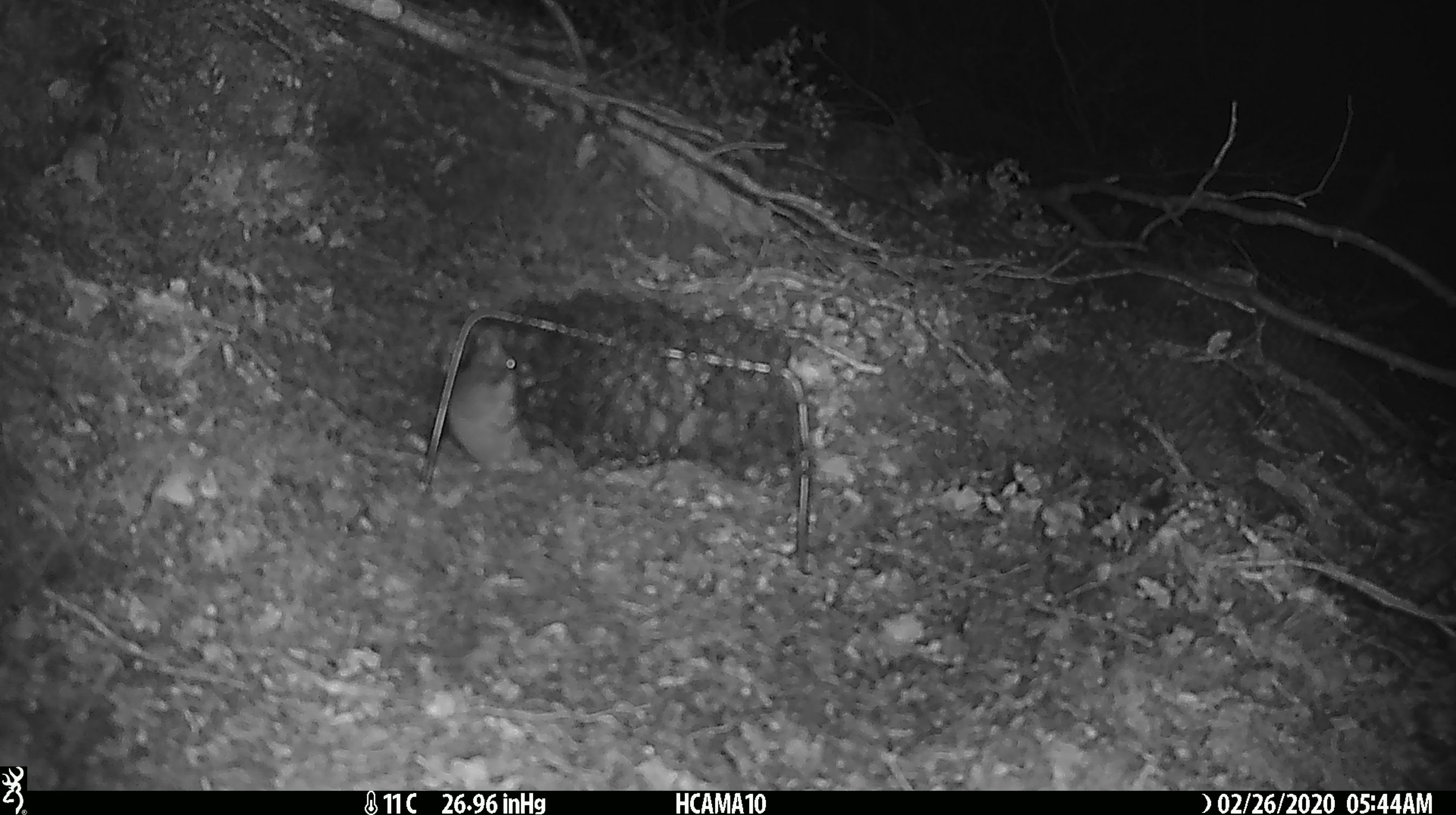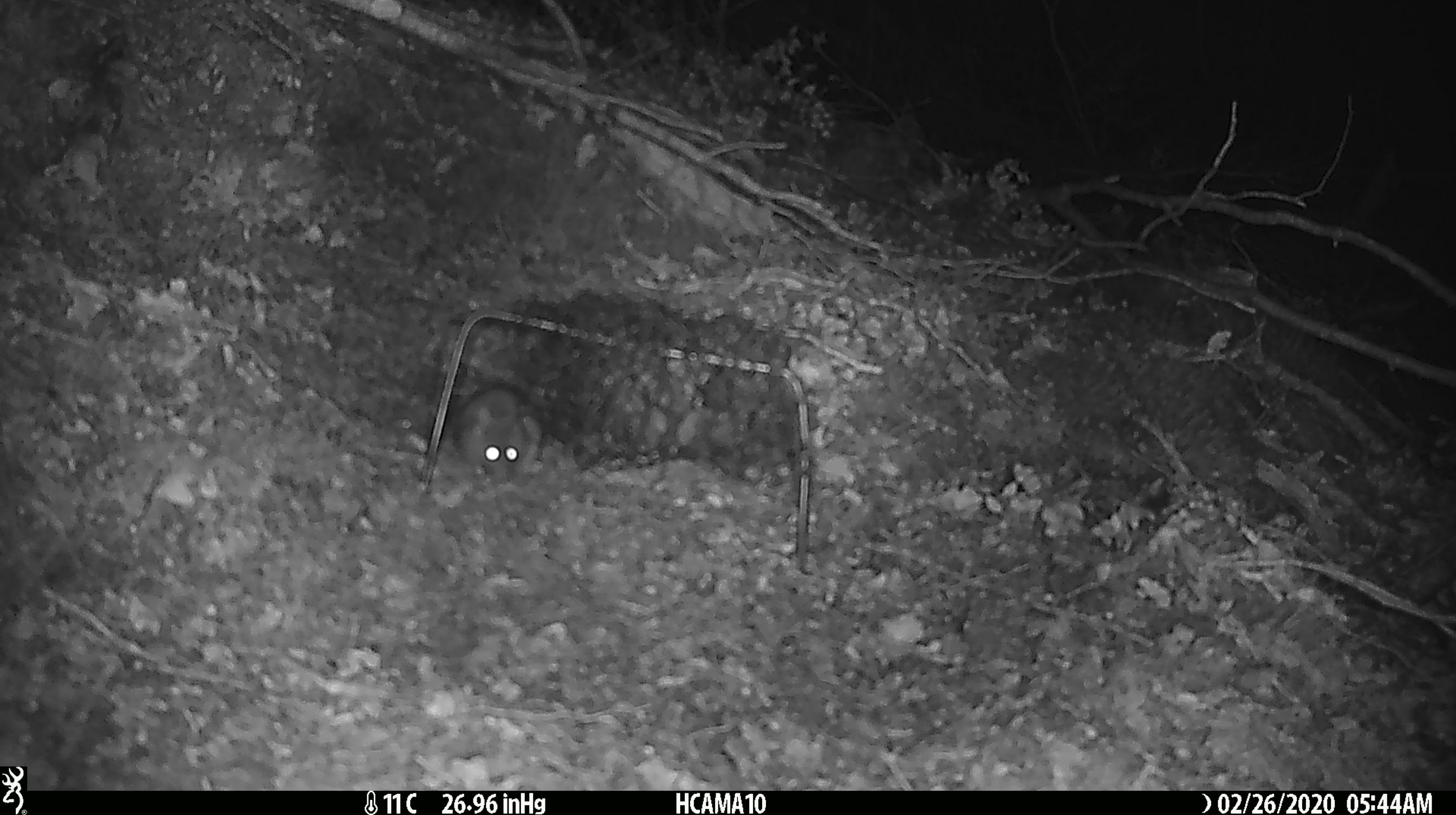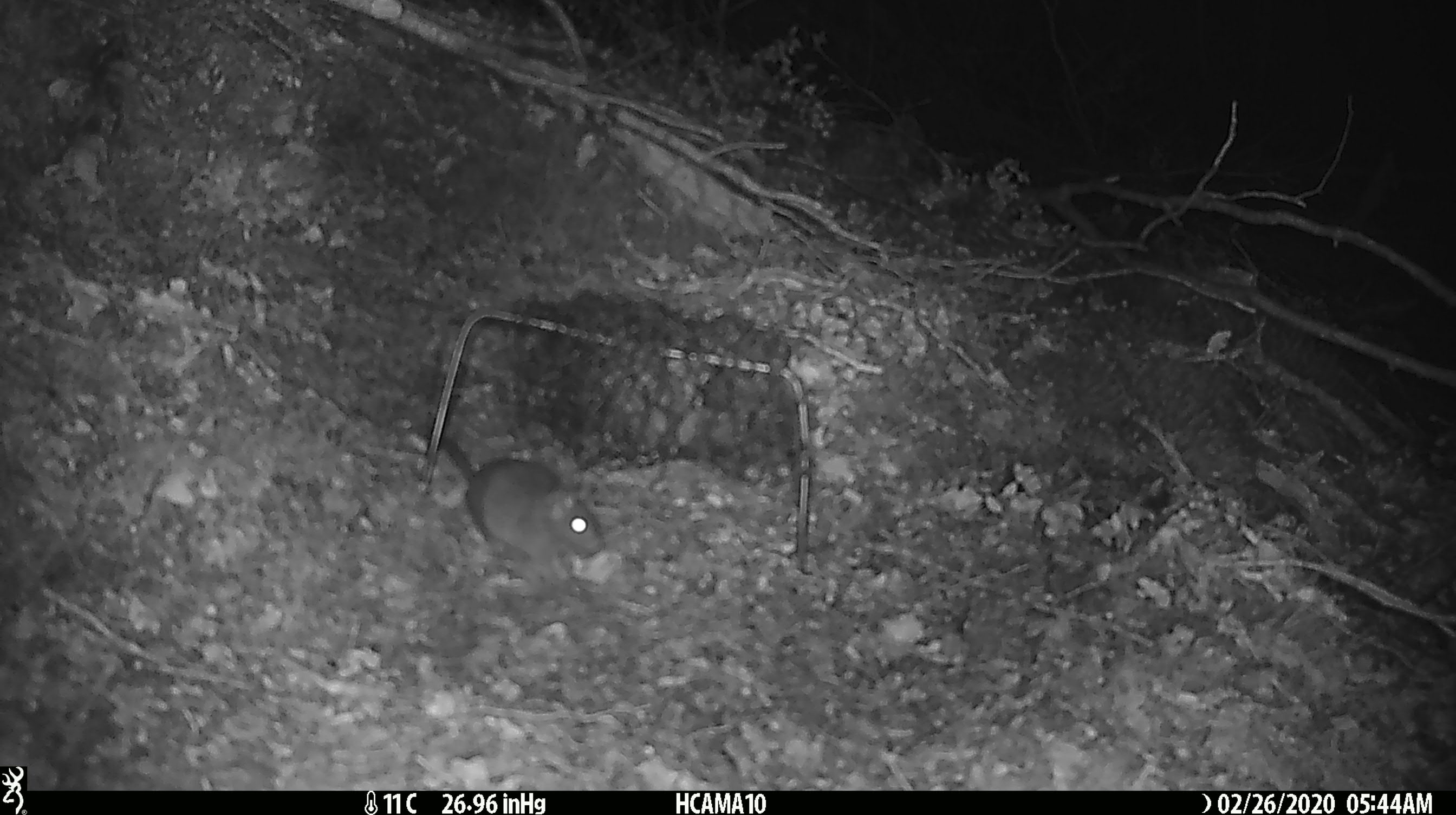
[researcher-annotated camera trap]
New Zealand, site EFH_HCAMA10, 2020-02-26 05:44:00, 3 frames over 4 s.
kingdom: Animalia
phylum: Chordata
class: Mammalia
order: Rodentia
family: Muridae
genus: Mus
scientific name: Mus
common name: mouse